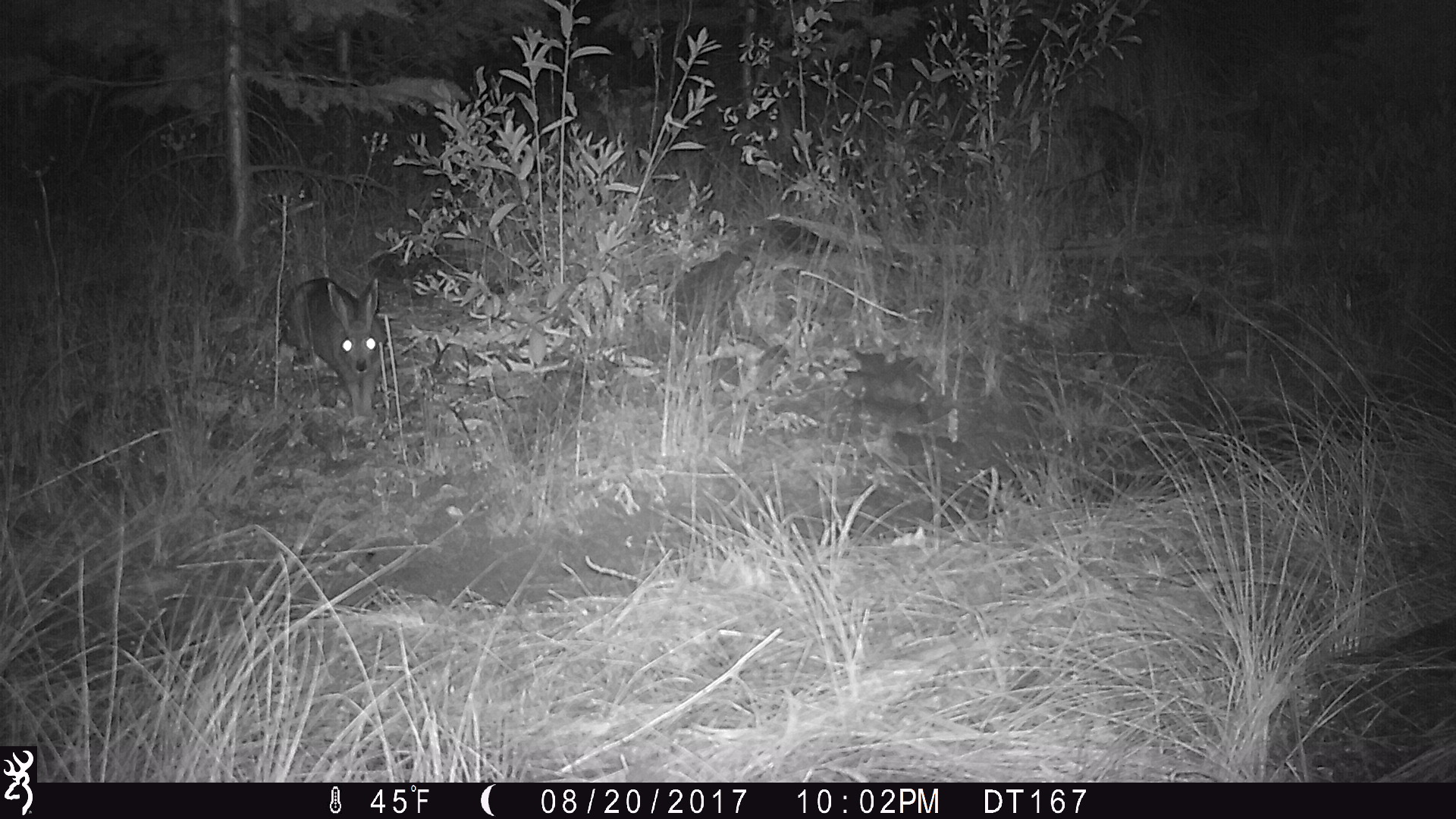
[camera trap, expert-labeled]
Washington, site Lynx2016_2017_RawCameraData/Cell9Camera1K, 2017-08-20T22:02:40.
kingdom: Animalia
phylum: Chordata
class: Mammalia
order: Lagomorpha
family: Leporidae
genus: Lepus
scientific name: Lepus americanus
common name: snowshoe hare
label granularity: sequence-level